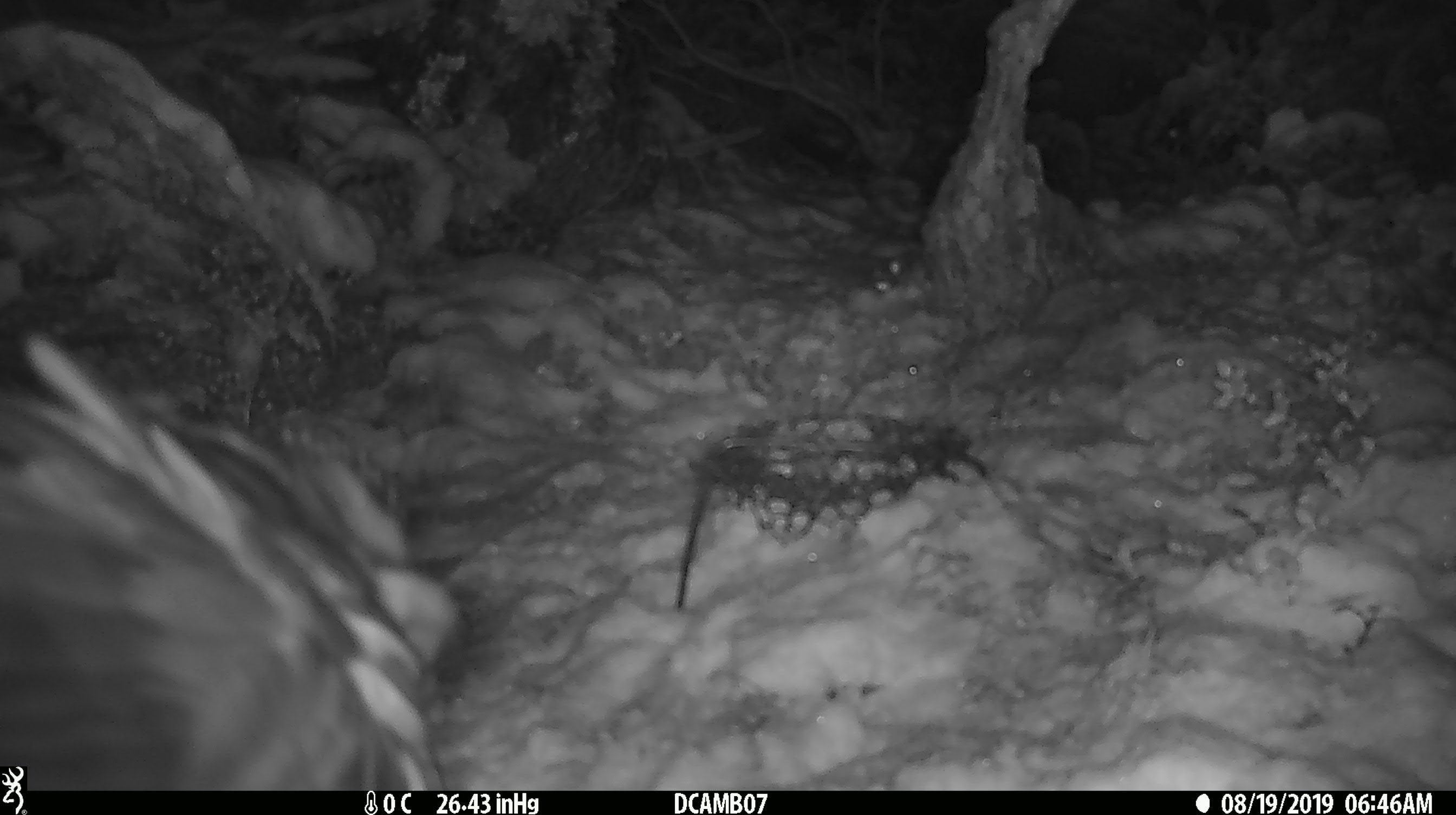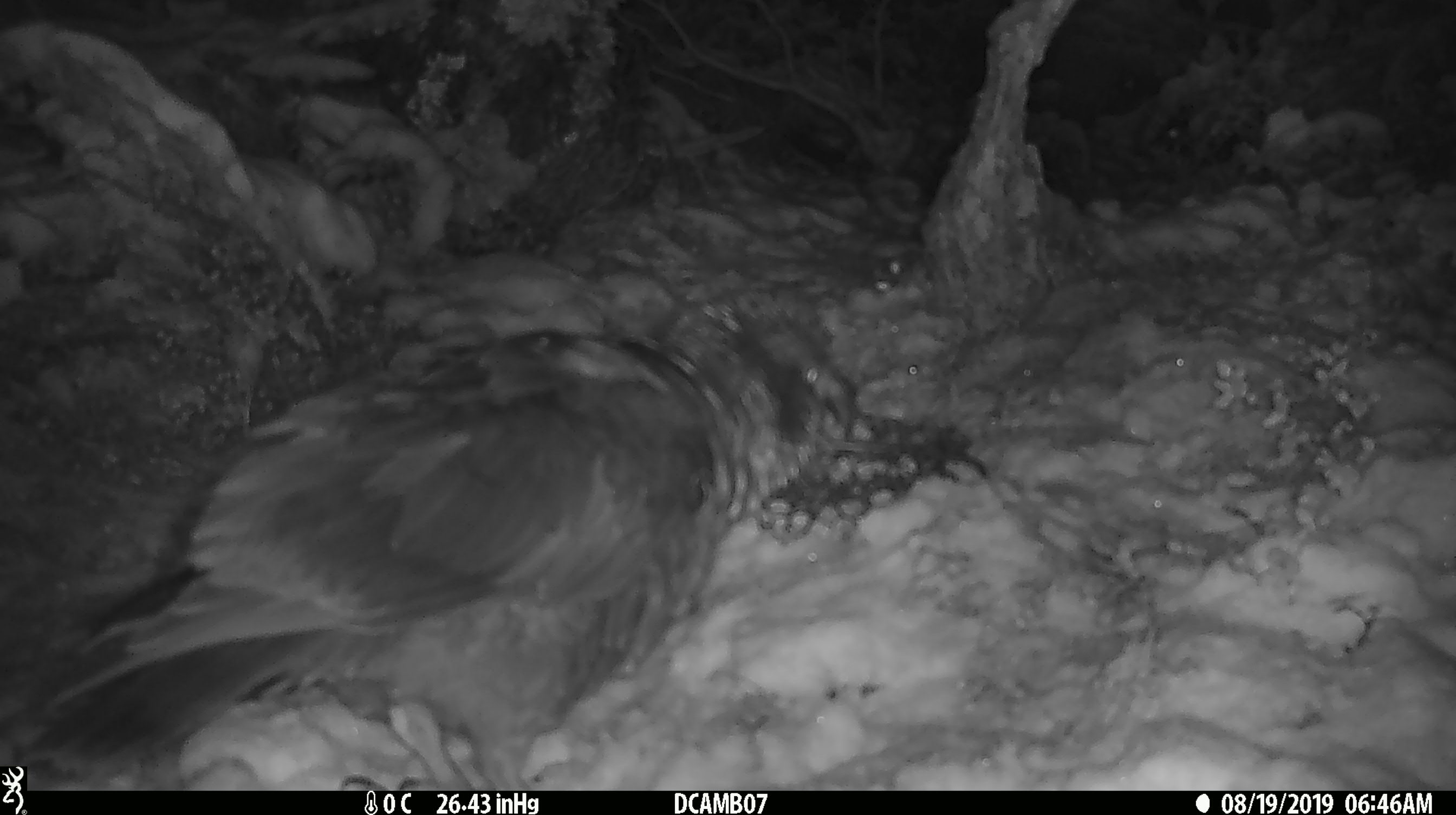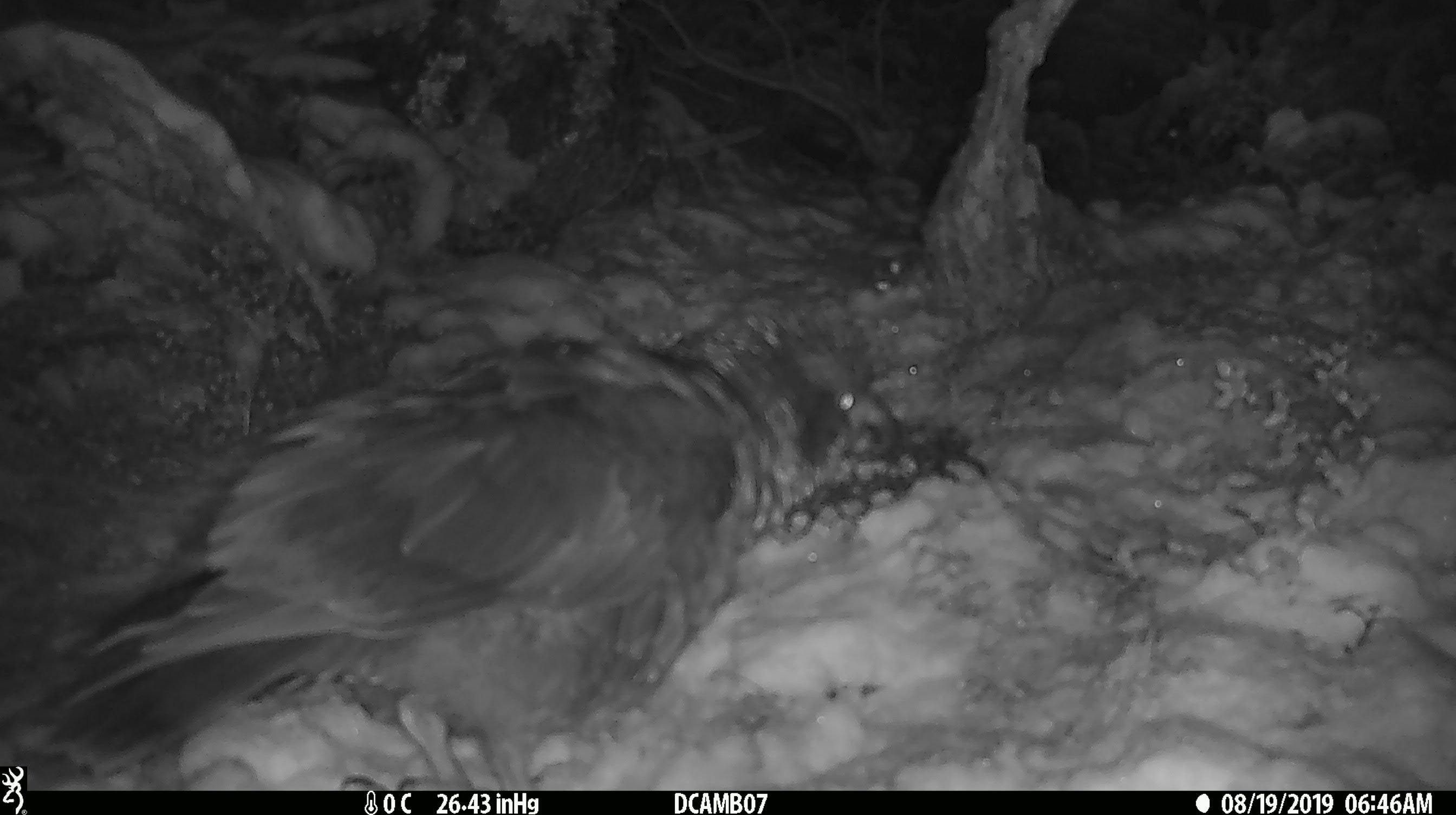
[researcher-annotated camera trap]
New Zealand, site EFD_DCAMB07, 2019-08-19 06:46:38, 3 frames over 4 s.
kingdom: Animalia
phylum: Chordata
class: Aves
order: Psittaciformes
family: Strigopidae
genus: Nestor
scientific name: Nestor notabilis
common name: kea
Kea (Nestor notabilis).